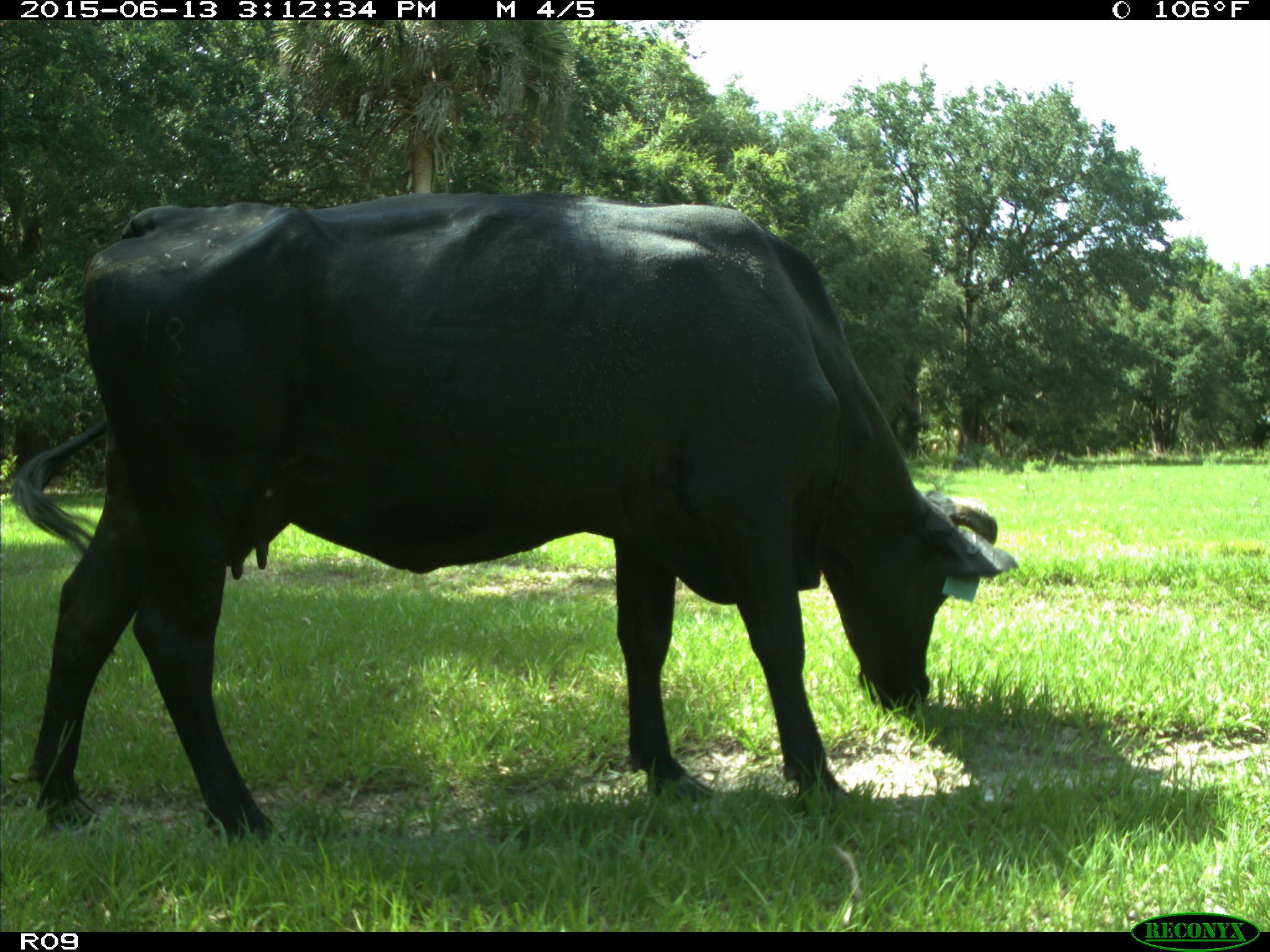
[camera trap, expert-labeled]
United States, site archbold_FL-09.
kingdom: Animalia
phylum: Chordata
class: Mammalia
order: Artiodactyla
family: Bovidae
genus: Bos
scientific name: Bos taurus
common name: domestic cow